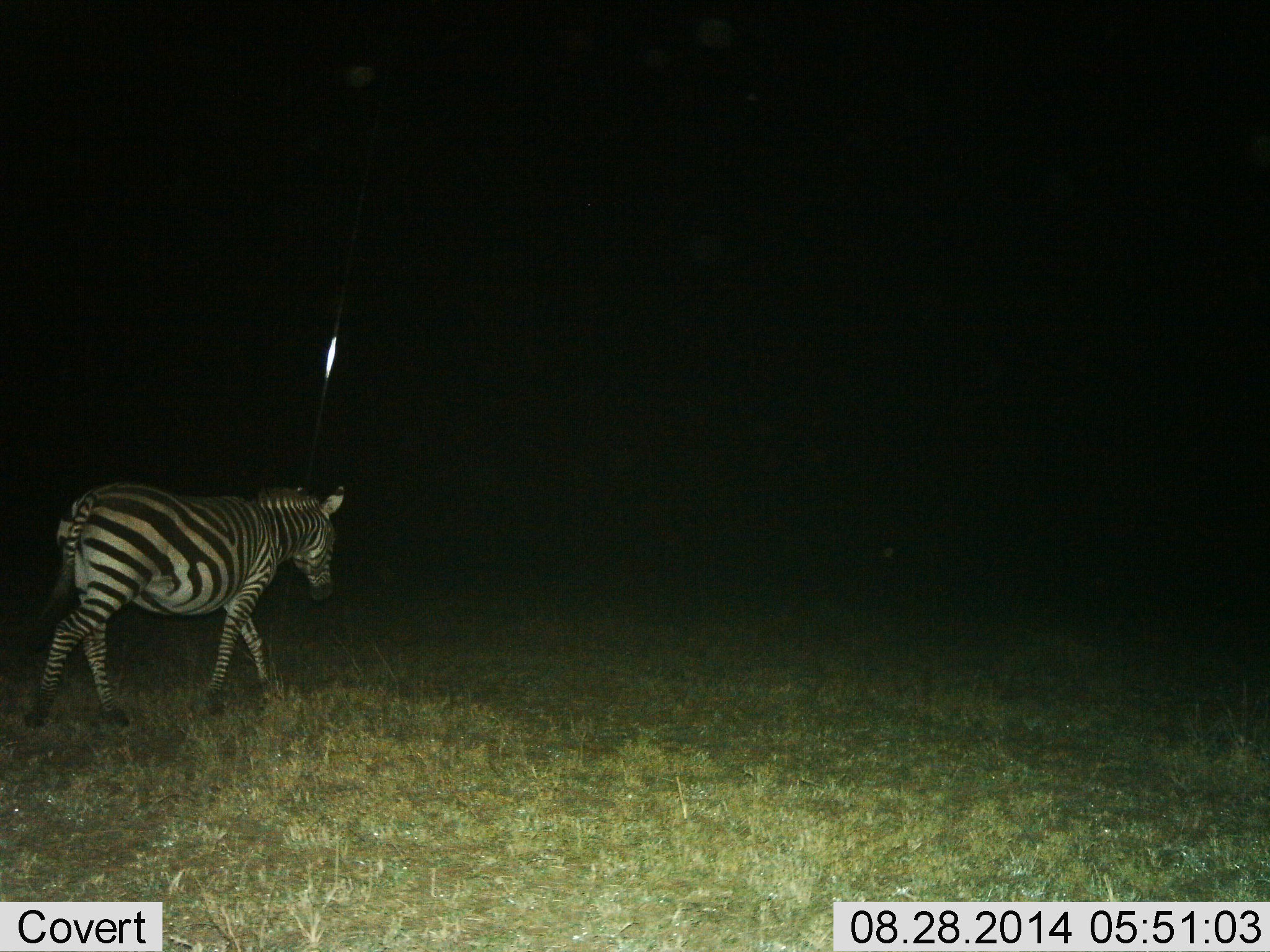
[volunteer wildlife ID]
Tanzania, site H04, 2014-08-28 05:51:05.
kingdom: Animalia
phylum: Chordata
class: Mammalia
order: Perissodactyla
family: Equidae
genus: Equus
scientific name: Equus quagga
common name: plains zebra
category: zebra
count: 1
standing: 0%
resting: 0%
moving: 100%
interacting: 0%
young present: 0%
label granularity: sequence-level